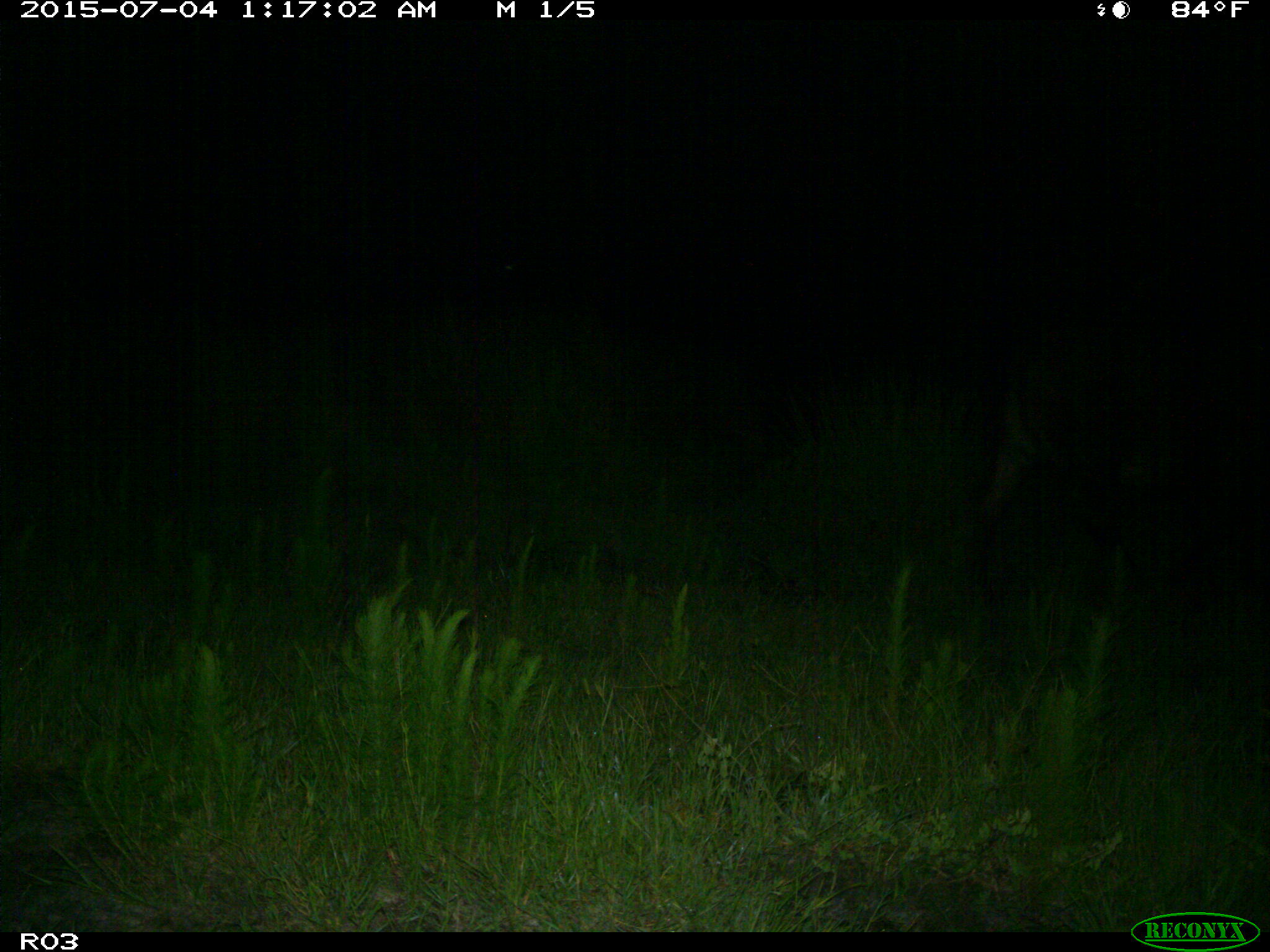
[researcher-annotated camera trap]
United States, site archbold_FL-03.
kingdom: Animalia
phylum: Chordata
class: Mammalia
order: Artiodactyla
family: Bovidae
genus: Bos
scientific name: Bos taurus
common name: domestic cow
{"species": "Bos taurus (domestic cow)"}